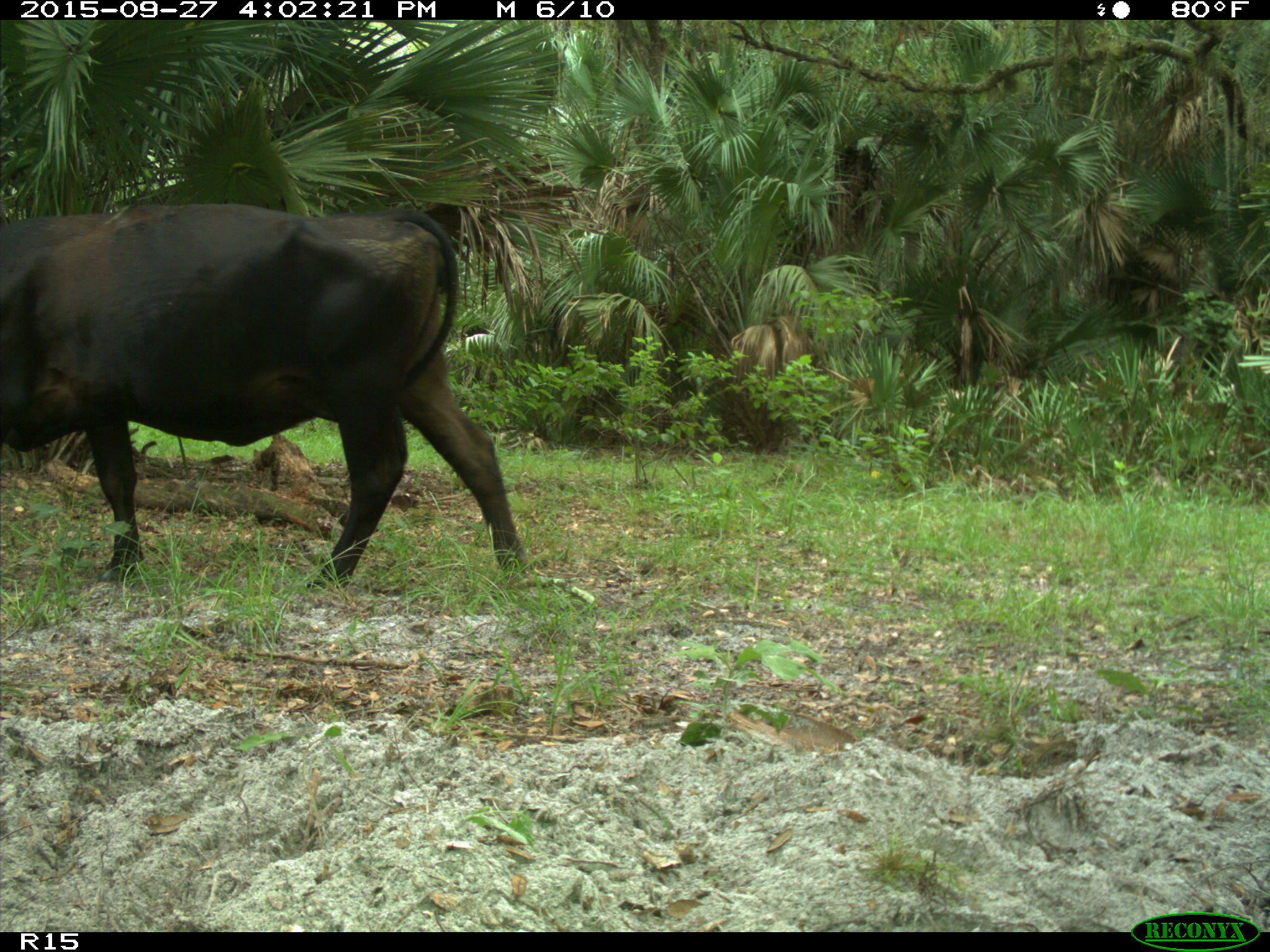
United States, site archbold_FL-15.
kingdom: Animalia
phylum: Chordata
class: Mammalia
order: Artiodactyla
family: Bovidae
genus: Bos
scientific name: Bos taurus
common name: domestic cow